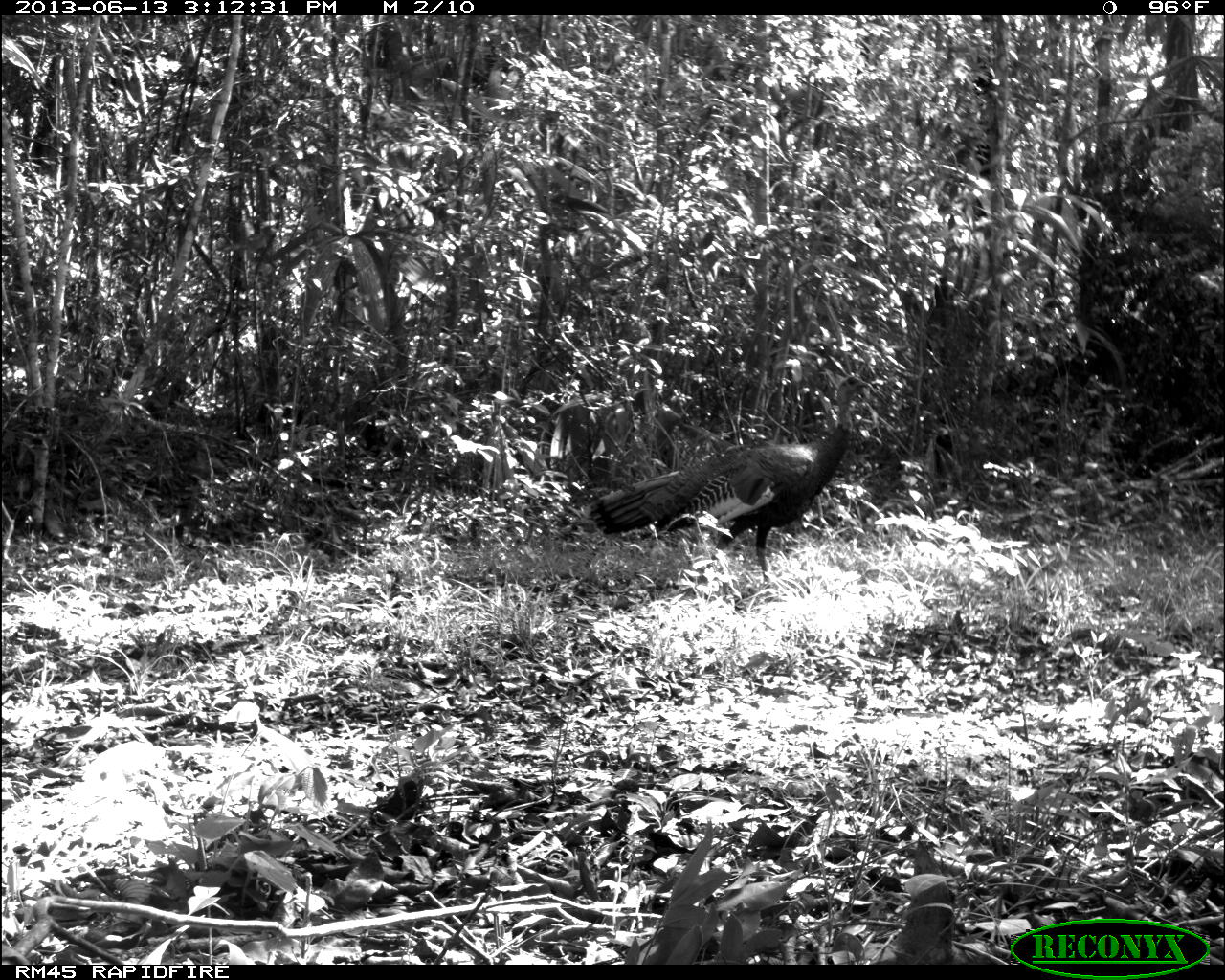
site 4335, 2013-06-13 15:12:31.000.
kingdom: Animalia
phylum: Chordata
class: Aves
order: Galliformes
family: Phasianidae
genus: Meleagris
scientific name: Meleagris ocellata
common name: ocellated turkey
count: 1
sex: female